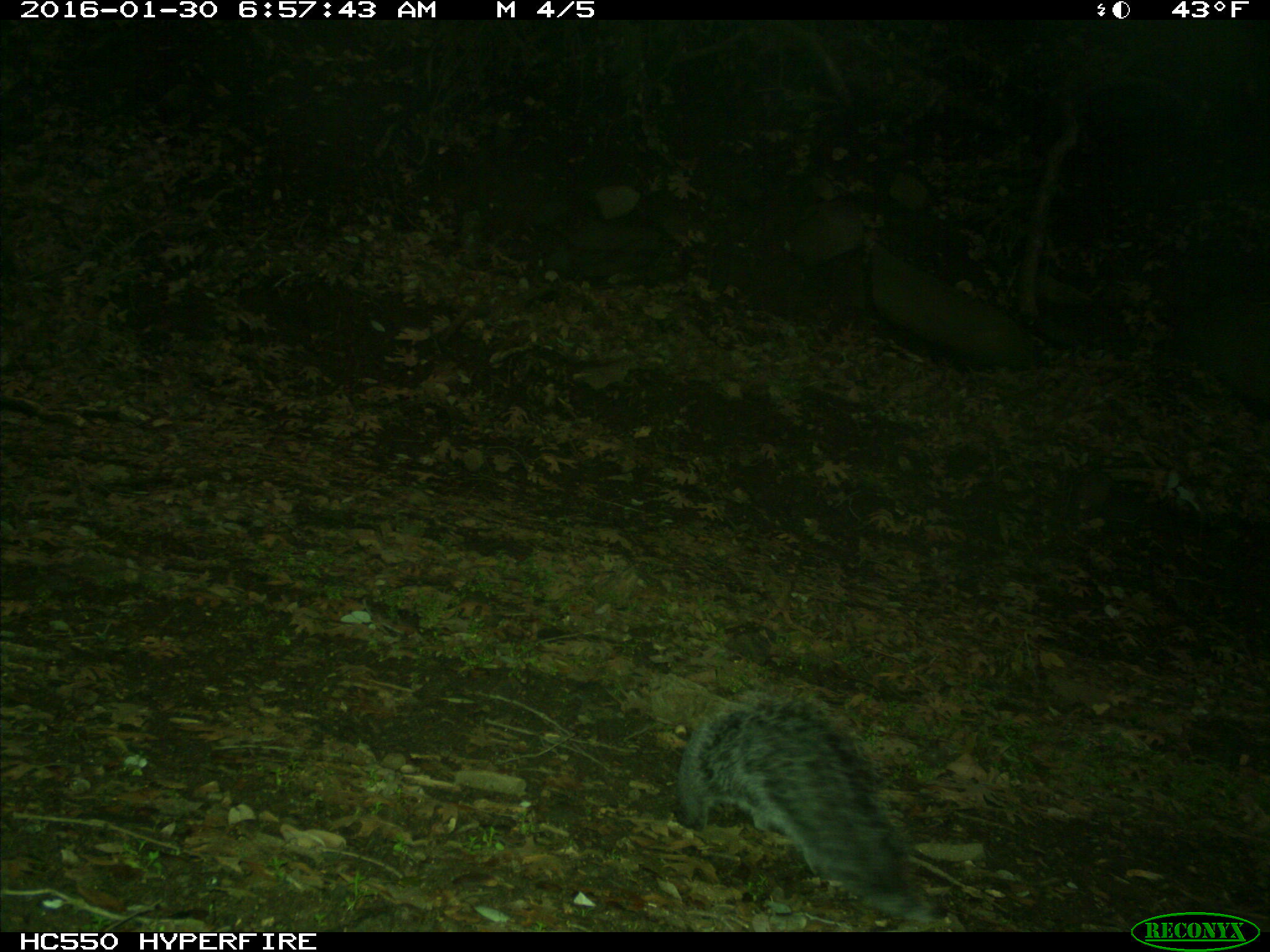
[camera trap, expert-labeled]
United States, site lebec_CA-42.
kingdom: Animalia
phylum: Chordata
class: Mammalia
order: Rodentia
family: Sciuridae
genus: Sciurus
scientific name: Sciurus carolinensis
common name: eastern gray squirrel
Sciurus carolinensis (eastern gray squirrel).